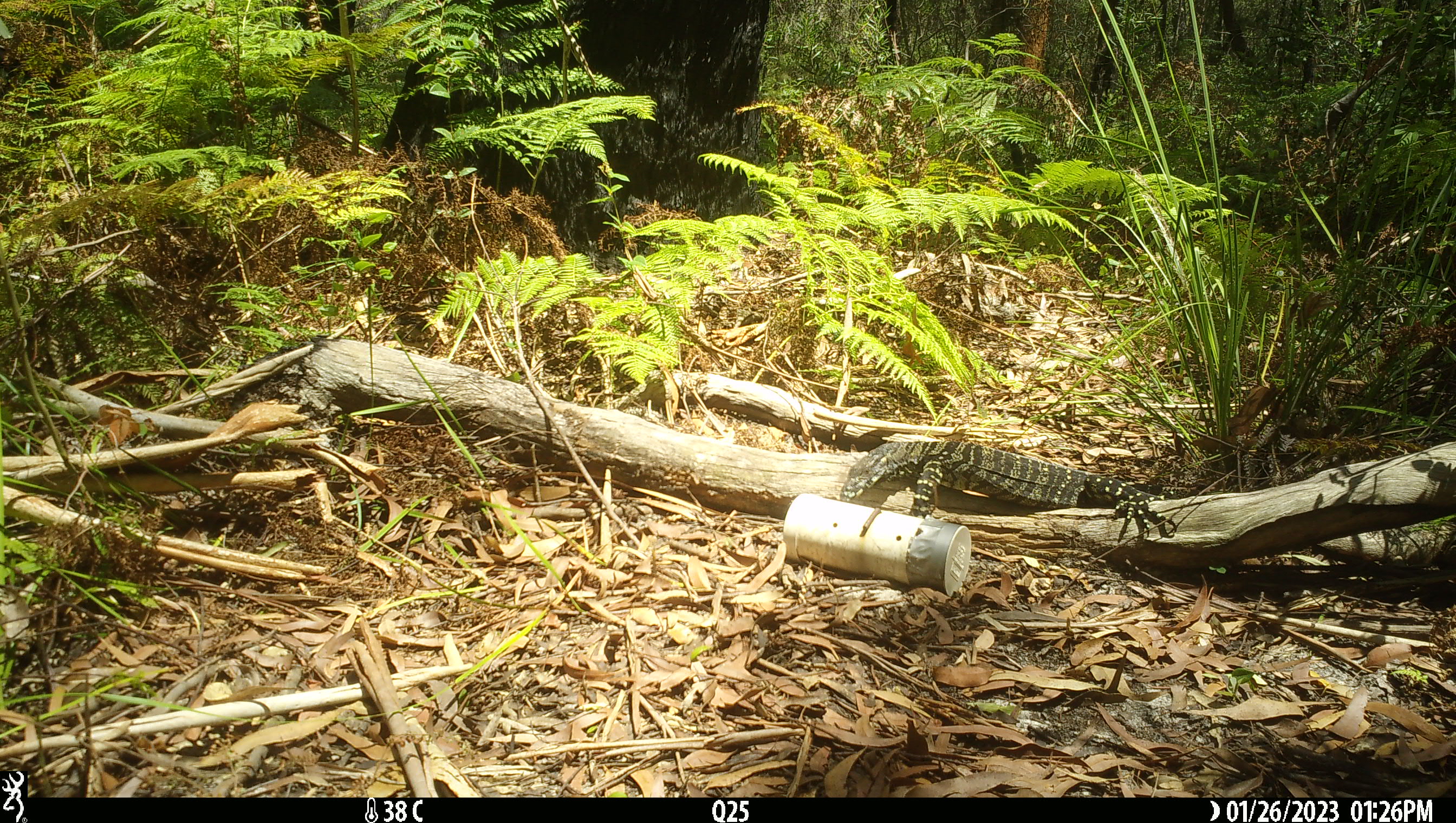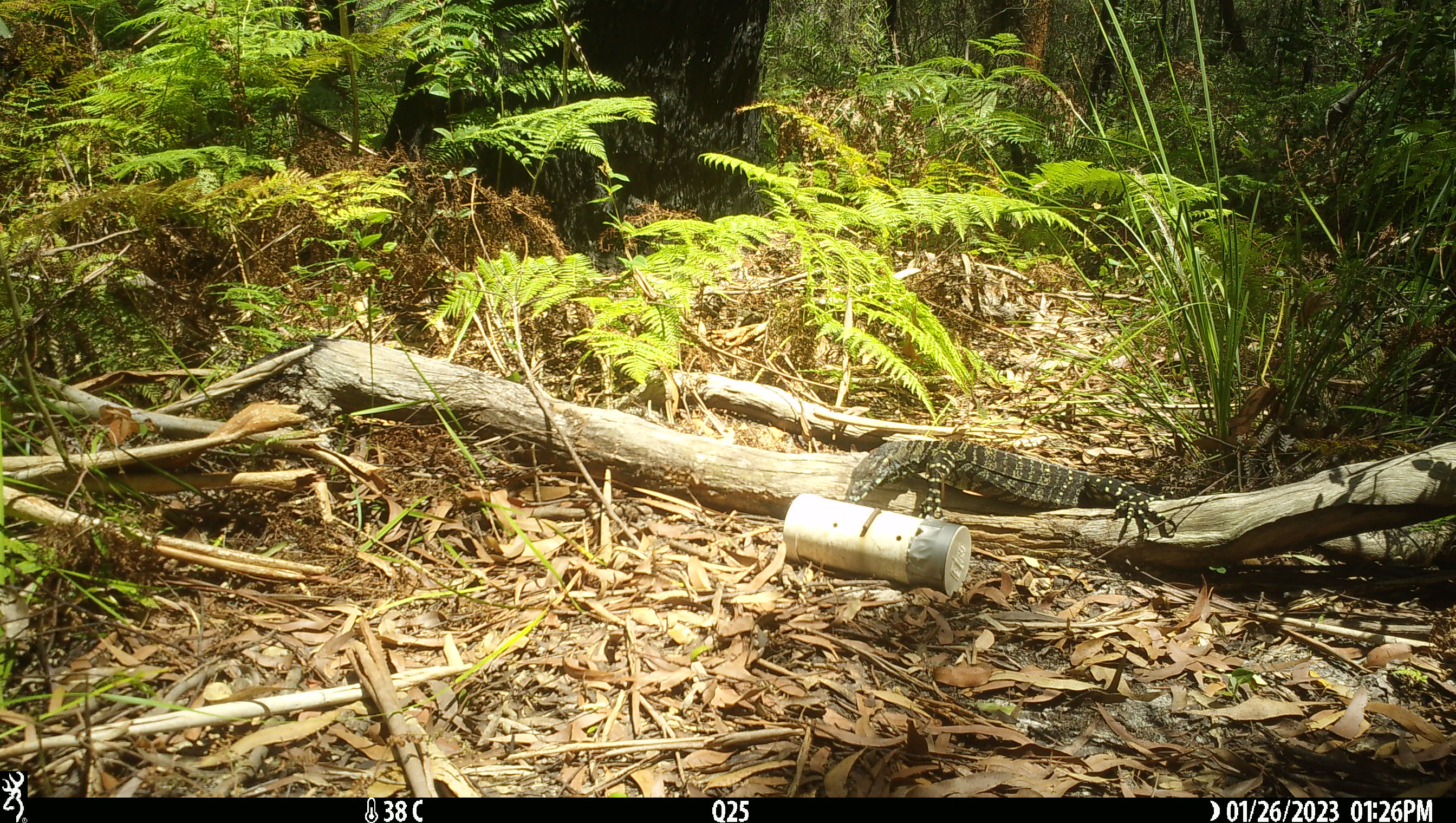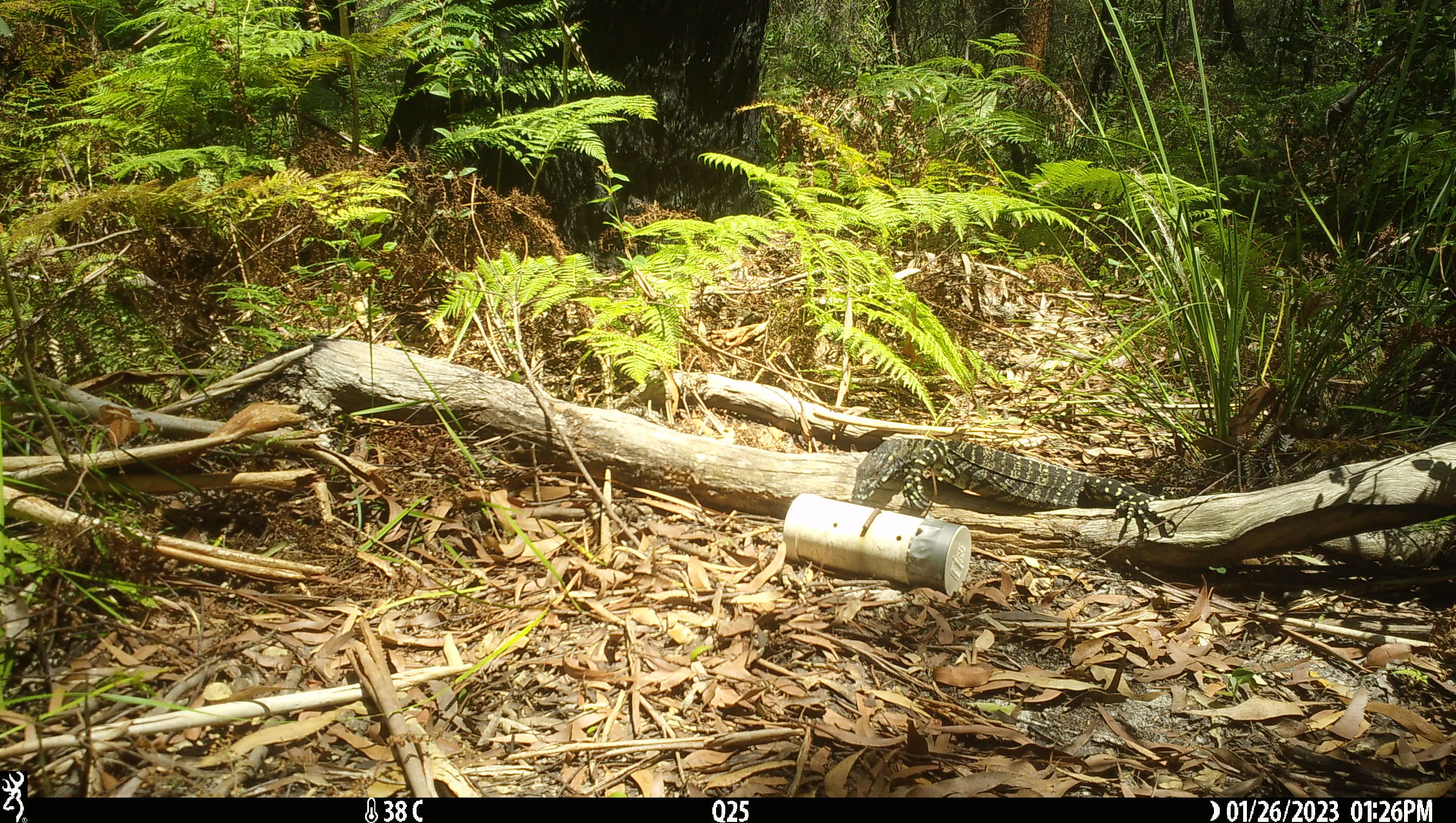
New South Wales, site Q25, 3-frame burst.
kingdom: Animalia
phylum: Chordata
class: Reptilia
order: Squamata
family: Varanidae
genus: Varanus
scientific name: Varanus varius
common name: lace monitor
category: goanna